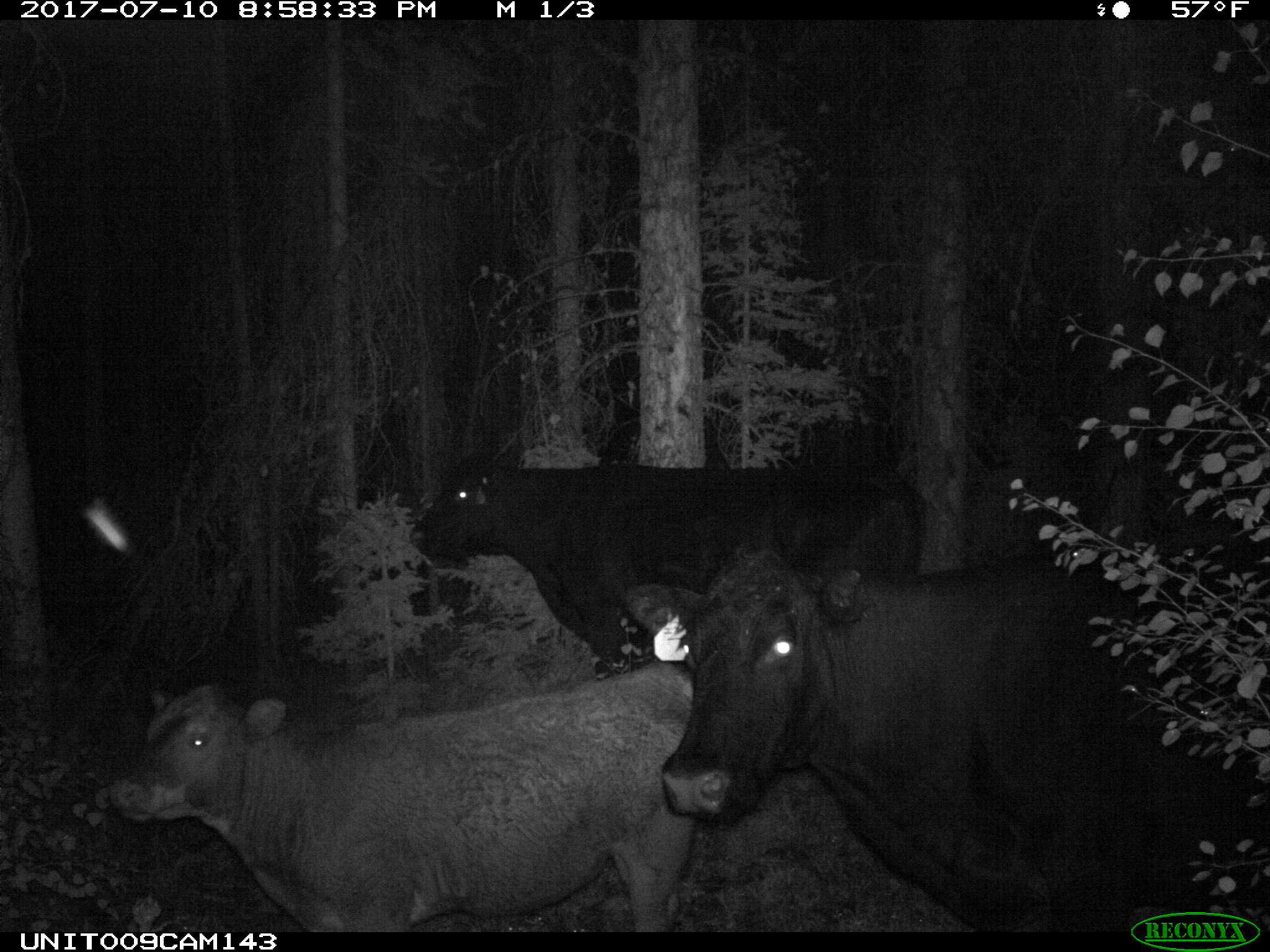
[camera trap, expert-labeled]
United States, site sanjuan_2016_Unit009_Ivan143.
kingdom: Animalia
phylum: Chordata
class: Mammalia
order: Artiodactyla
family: Bovidae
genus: Bos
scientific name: Bos taurus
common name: domestic cow